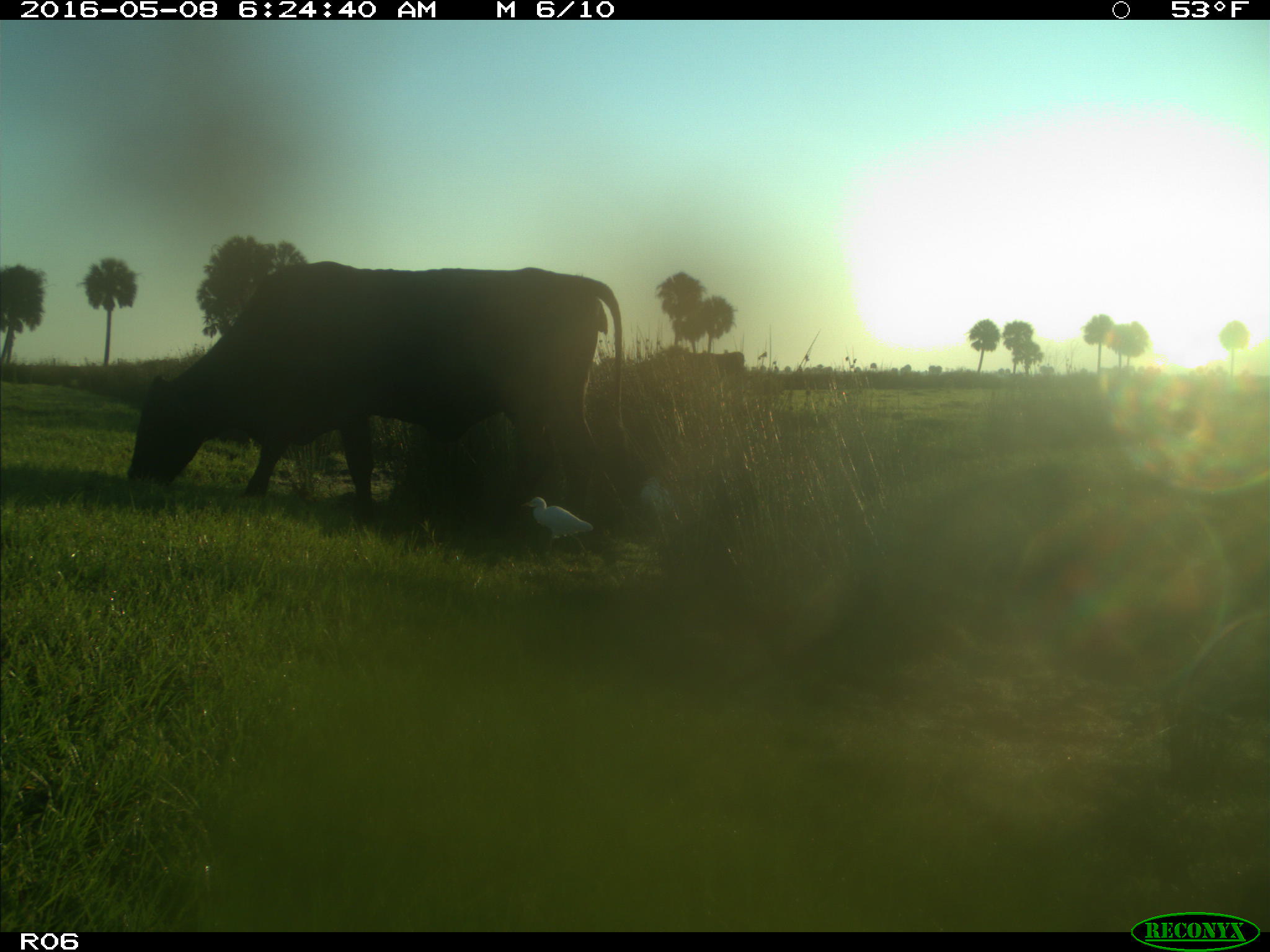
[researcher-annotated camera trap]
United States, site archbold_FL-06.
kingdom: Animalia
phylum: Chordata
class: Mammalia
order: Artiodactyla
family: Bovidae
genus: Bos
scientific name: Bos taurus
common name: domestic cow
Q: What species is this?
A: Bos taurus (domestic cow).